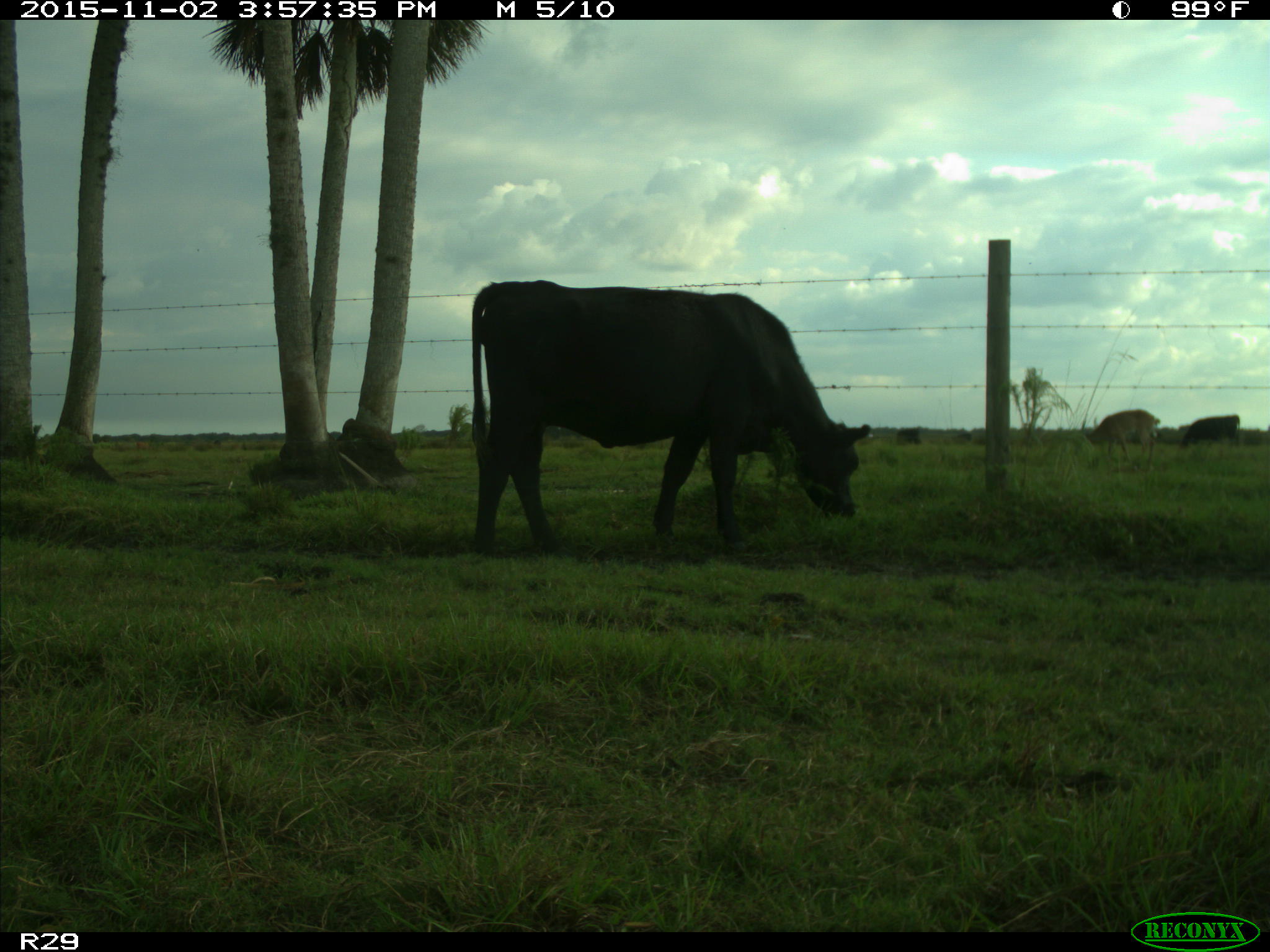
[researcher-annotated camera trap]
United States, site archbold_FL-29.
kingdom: Animalia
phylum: Chordata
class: Mammalia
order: Artiodactyla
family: Bovidae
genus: Bos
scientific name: Bos taurus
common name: domestic cow